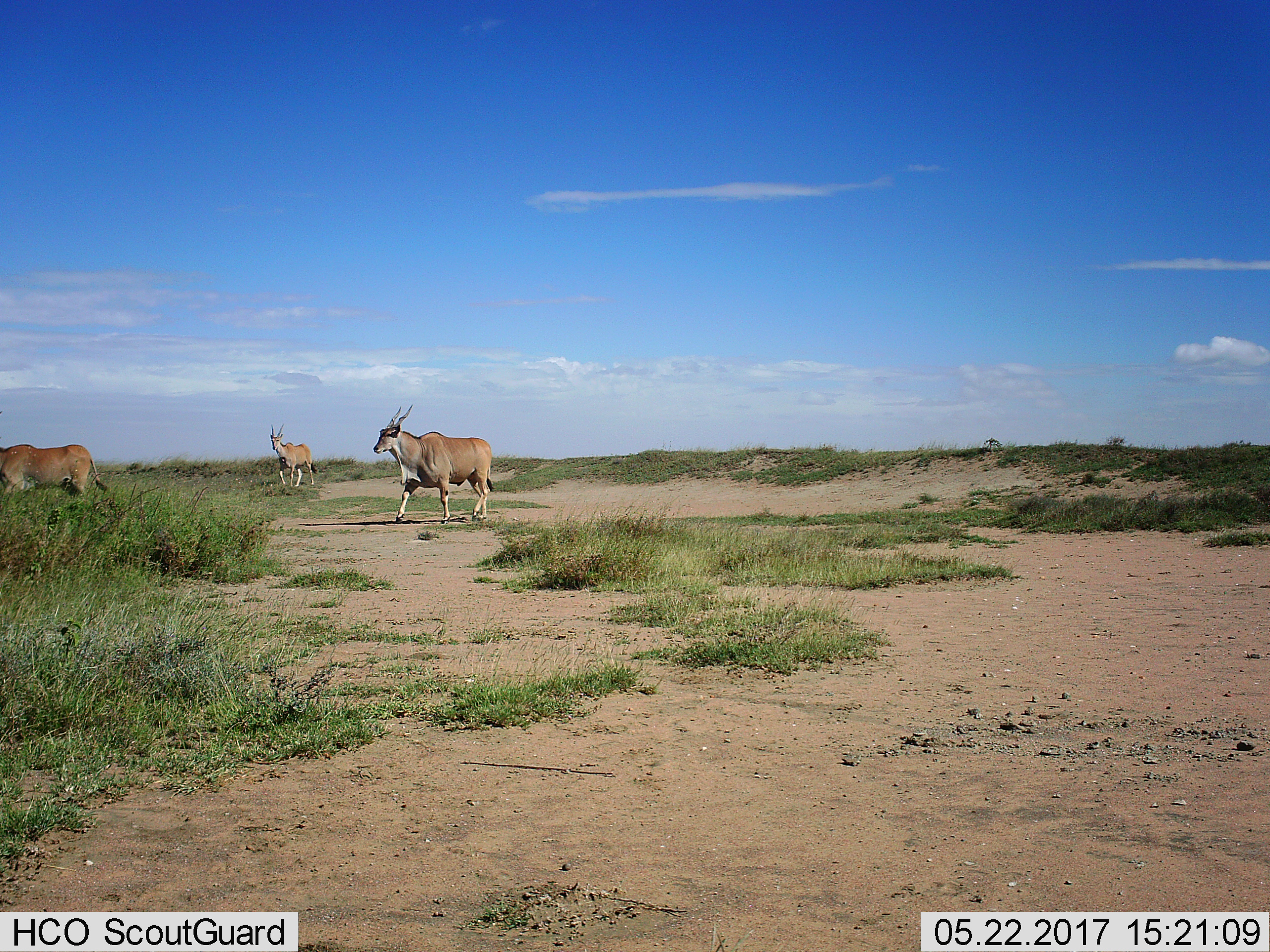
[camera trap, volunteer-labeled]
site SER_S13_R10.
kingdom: Animalia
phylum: Chordata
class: Mammalia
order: Artiodactyla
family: Bovidae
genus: Tragelaphus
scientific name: Tragelaphus oryx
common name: eland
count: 3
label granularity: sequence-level